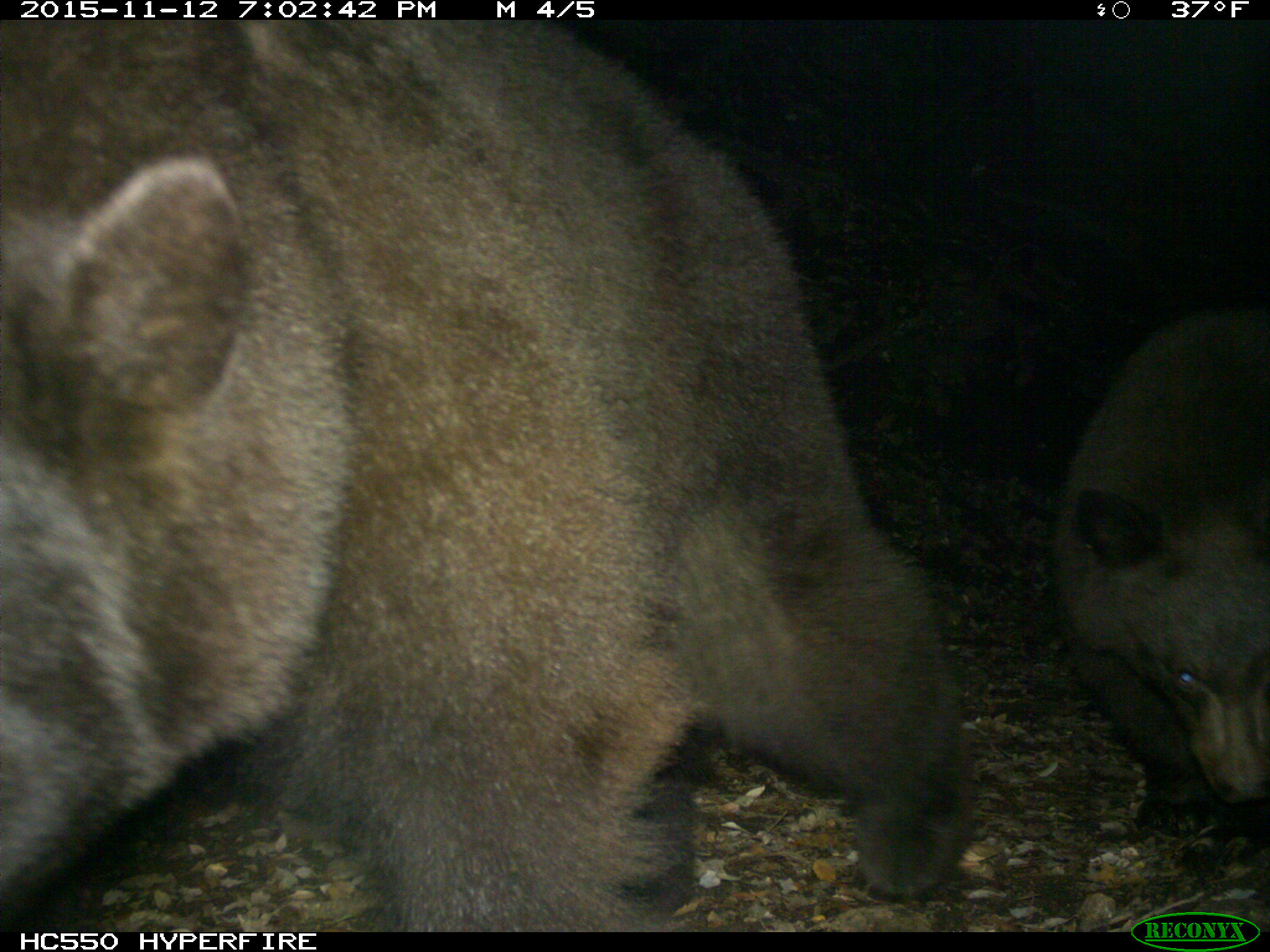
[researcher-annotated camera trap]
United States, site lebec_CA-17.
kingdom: Animalia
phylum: Chordata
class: Mammalia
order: Carnivora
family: Ursidae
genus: Ursus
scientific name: Ursus americanus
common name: american black bear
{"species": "Ursus americanus (american black bear)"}